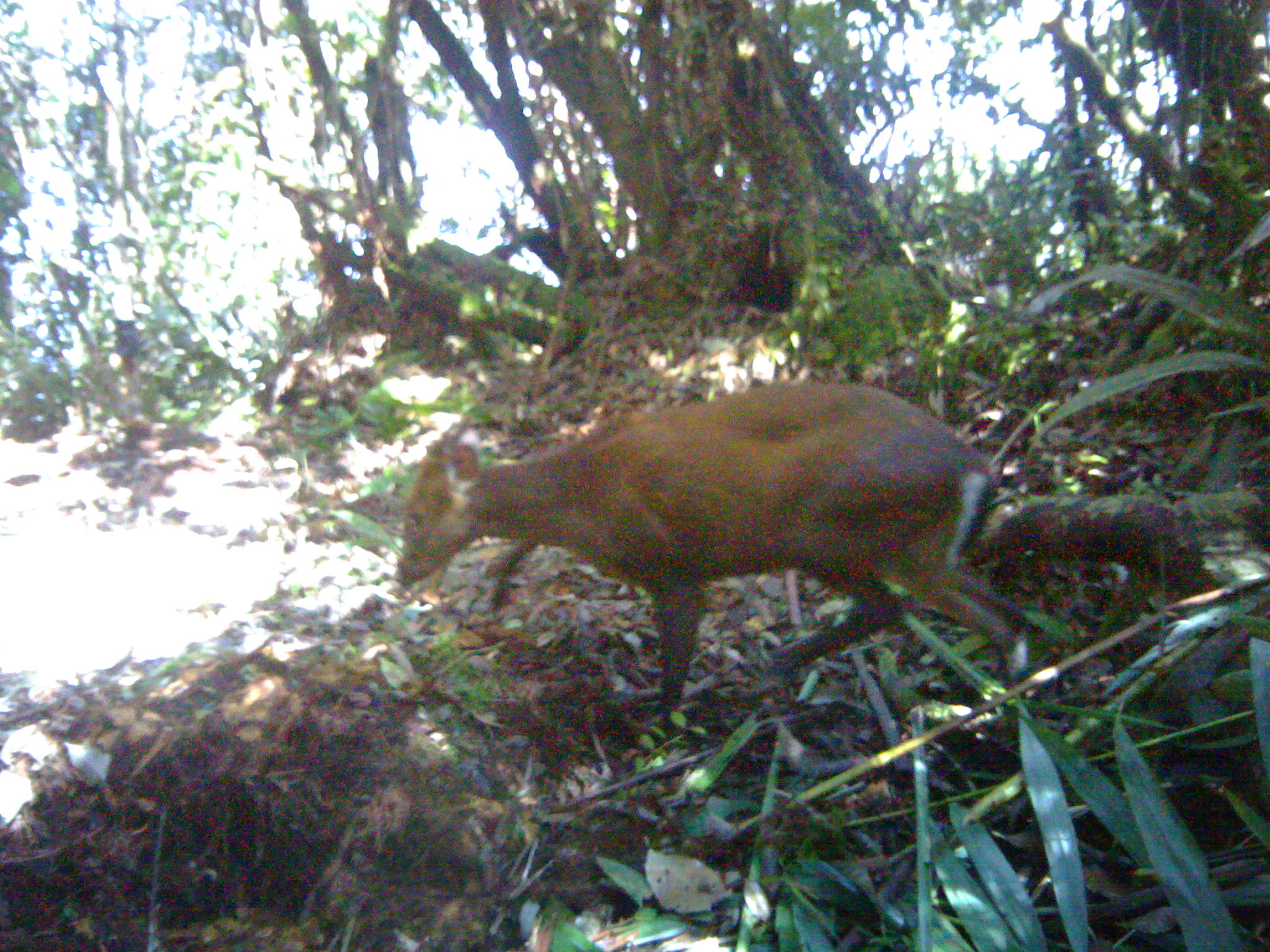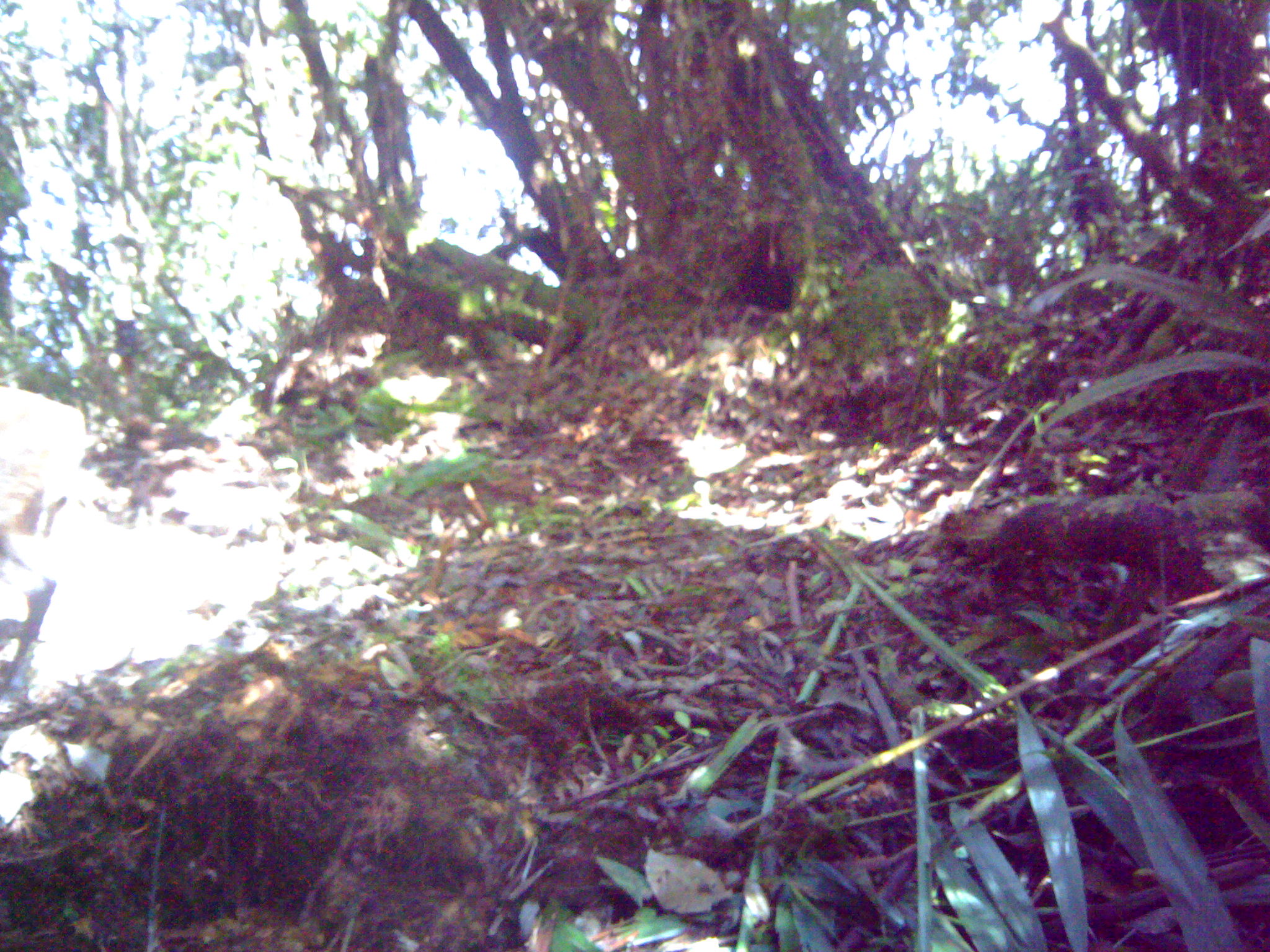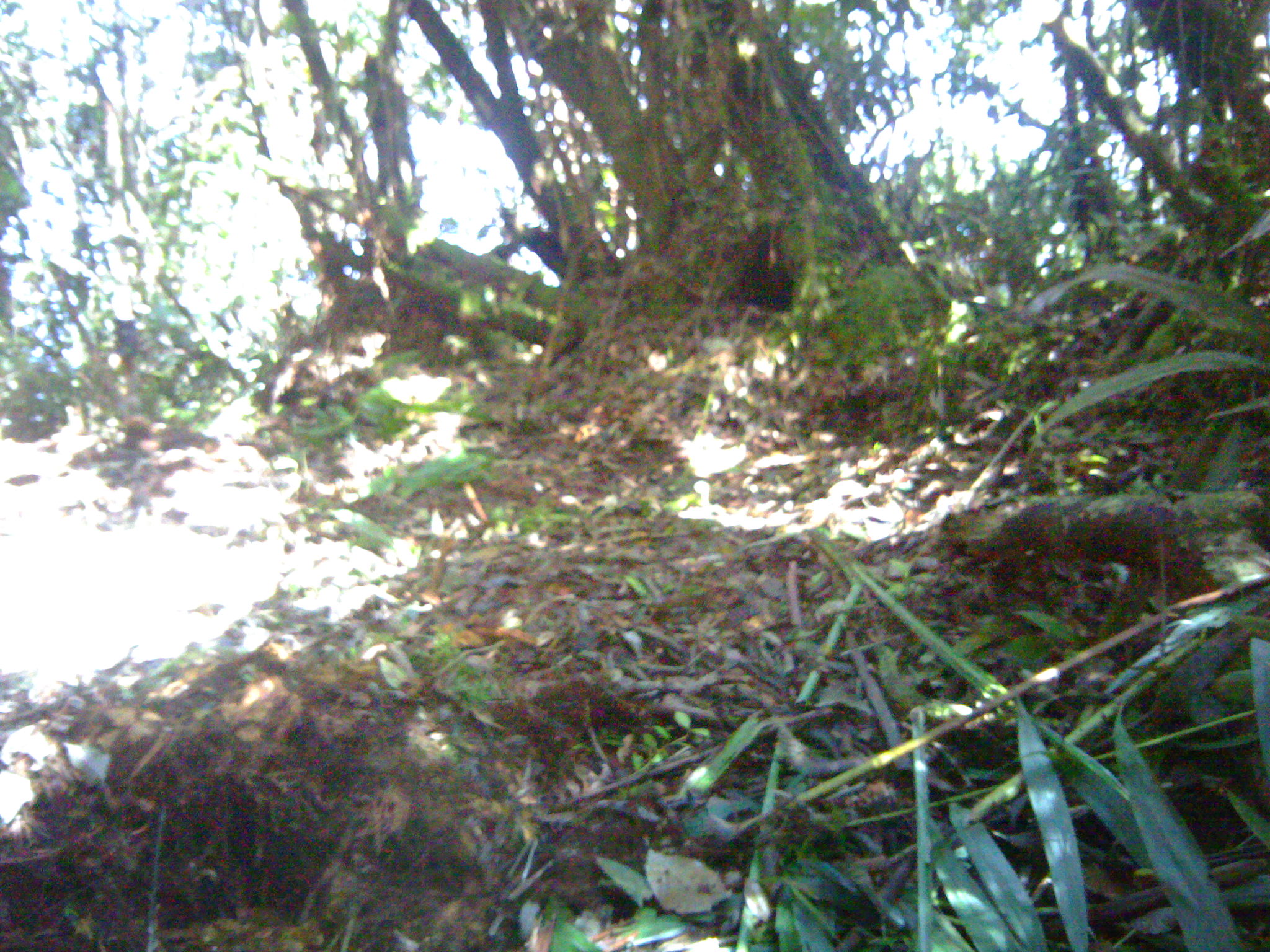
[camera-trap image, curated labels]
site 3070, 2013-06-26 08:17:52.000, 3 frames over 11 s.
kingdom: Animalia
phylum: Chordata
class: Mammalia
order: Artiodactyla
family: Cervidae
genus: Muntiacus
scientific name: Muntiacus muntjak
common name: southern red muntjac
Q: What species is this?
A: Muntiacus muntjak (southern red muntjac).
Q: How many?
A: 1.